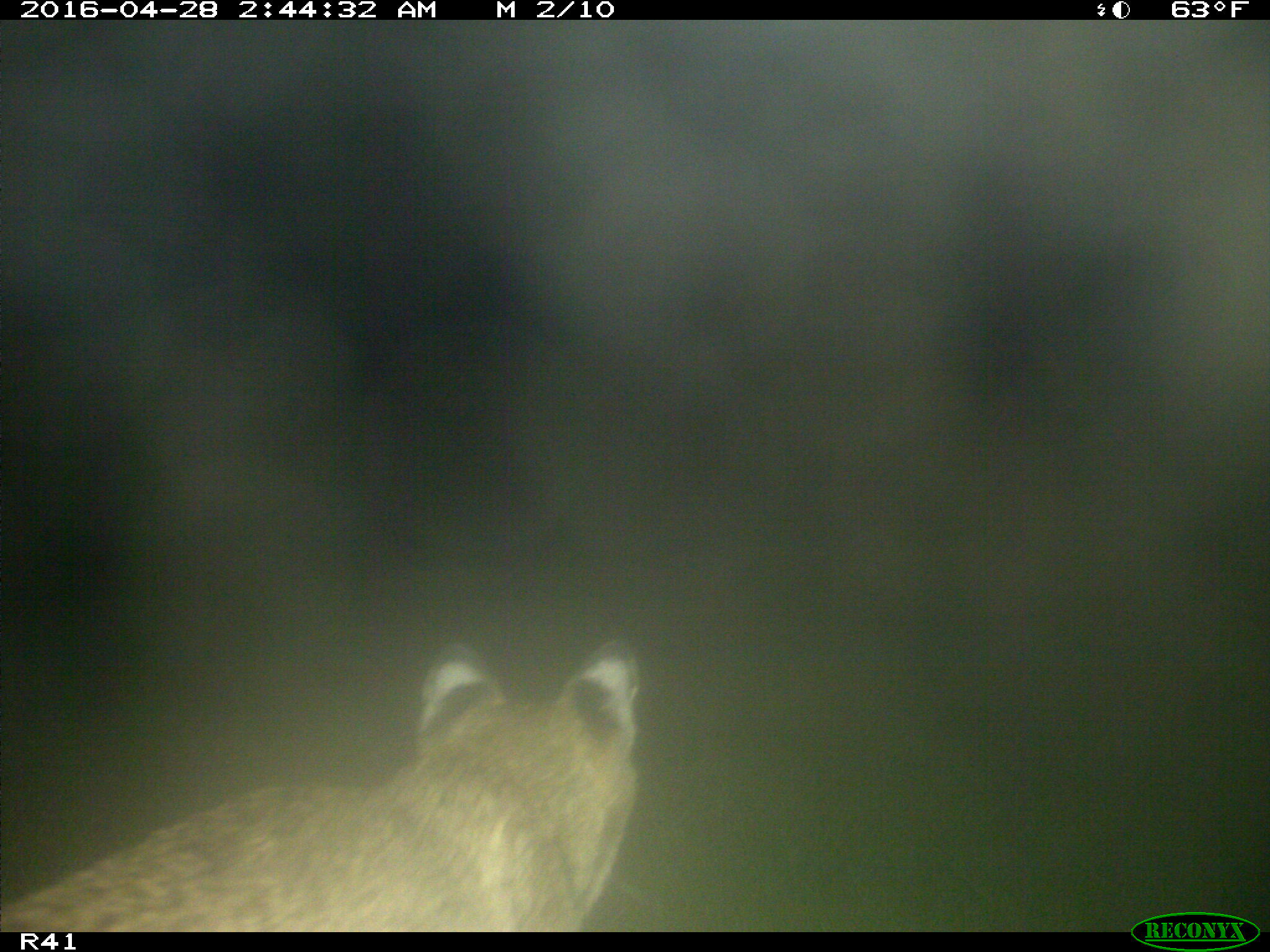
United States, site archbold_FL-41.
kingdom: Animalia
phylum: Chordata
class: Mammalia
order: Carnivora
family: Felidae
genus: Lynx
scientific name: Lynx rufus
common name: bobcat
Lynx rufus (bobcat).